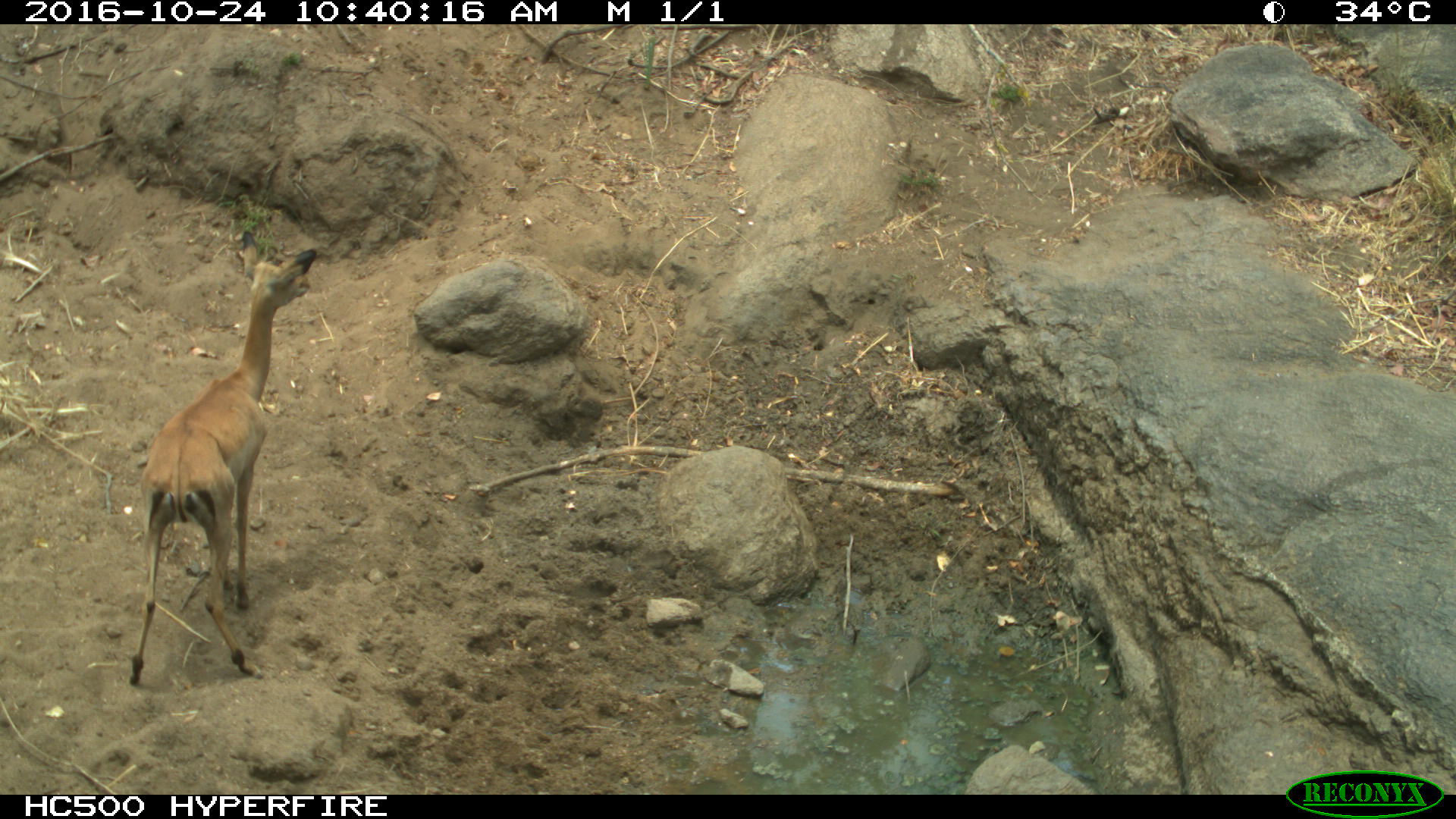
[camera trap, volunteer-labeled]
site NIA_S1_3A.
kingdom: Animalia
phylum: Chordata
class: Mammalia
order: Artiodactyla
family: Bovidae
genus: Aepyceros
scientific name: Aepyceros melampus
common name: impala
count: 1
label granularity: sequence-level